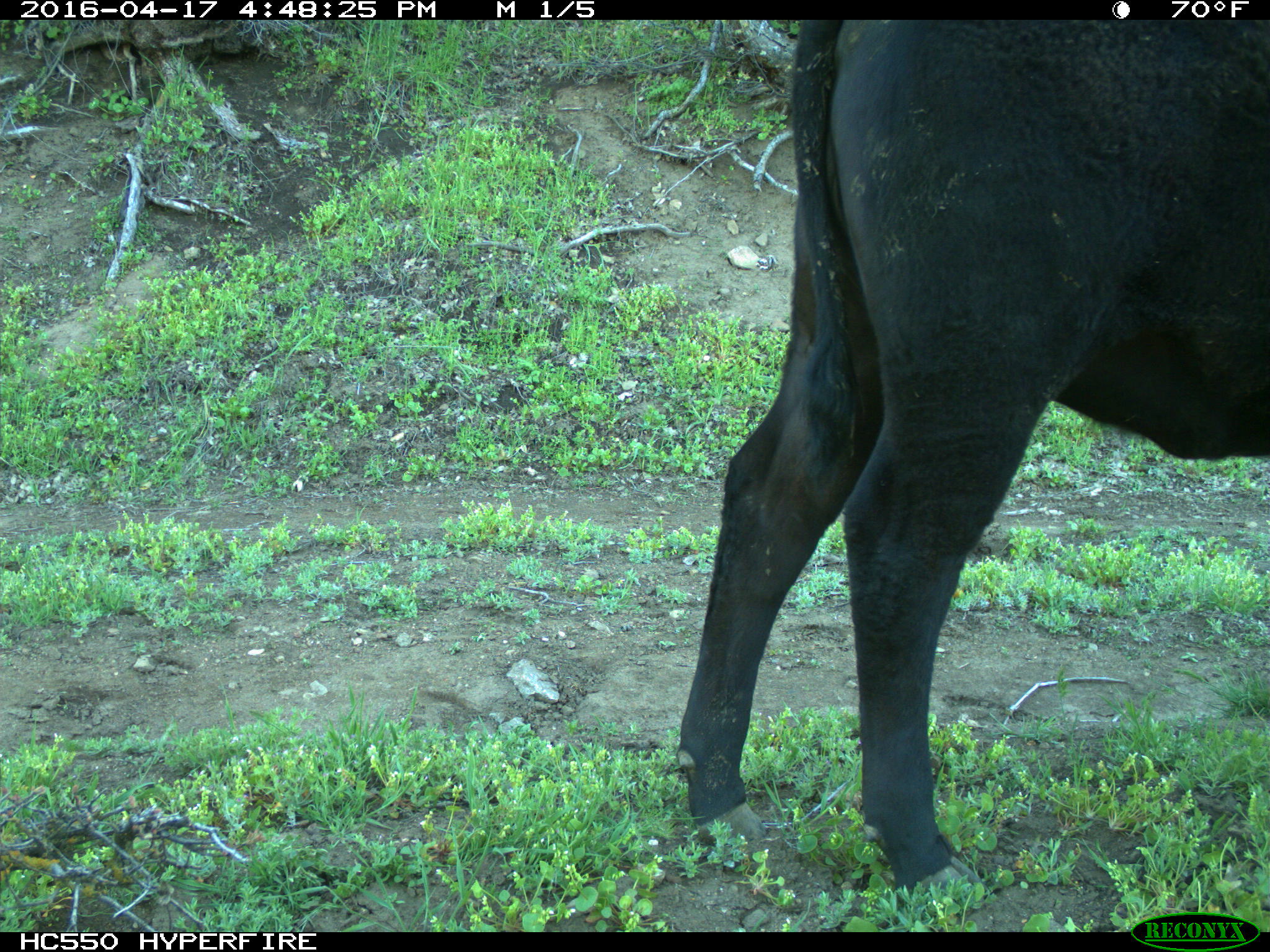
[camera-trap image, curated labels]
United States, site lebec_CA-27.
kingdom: Animalia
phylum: Chordata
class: Mammalia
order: Artiodactyla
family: Bovidae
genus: Bos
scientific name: Bos taurus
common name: domestic cow